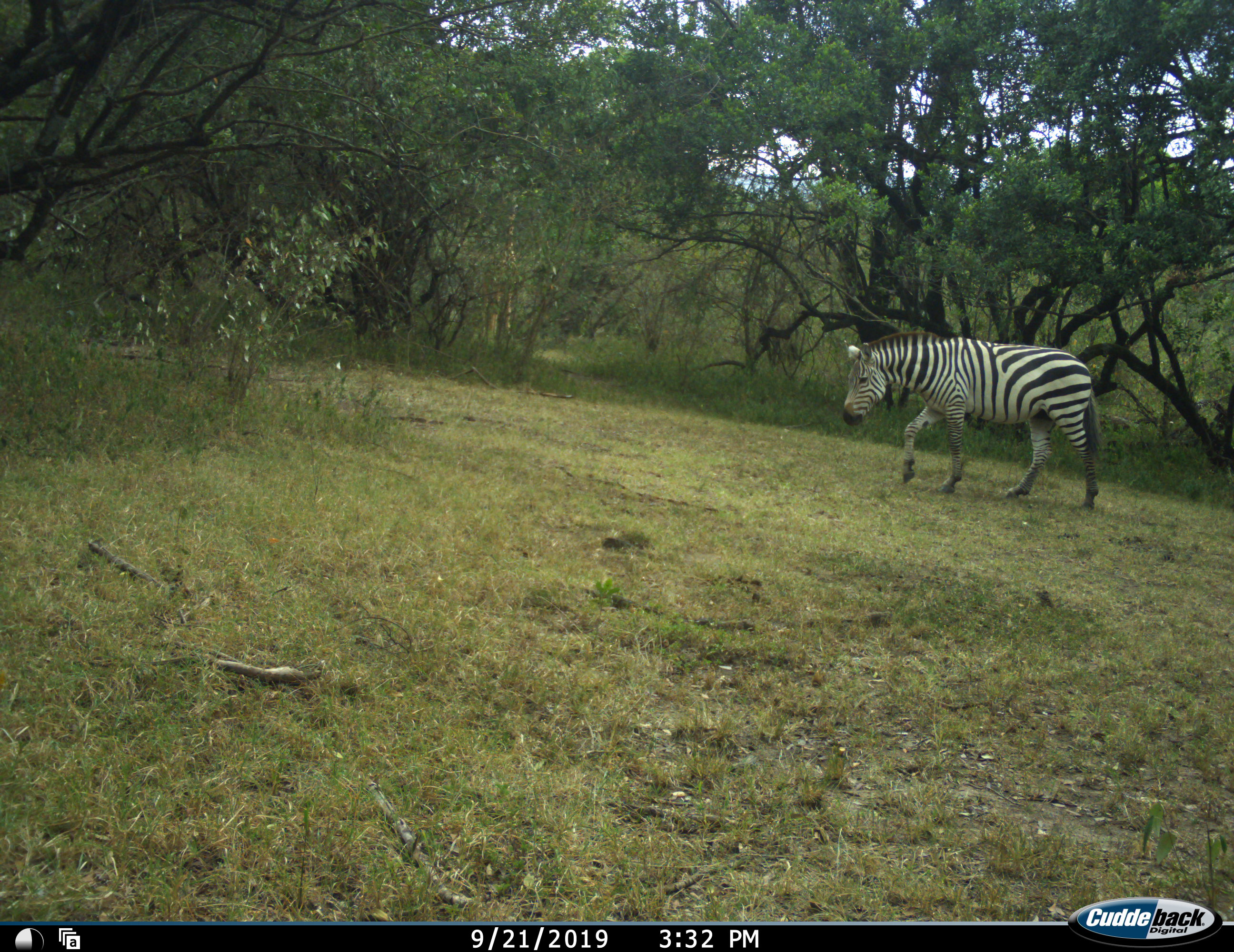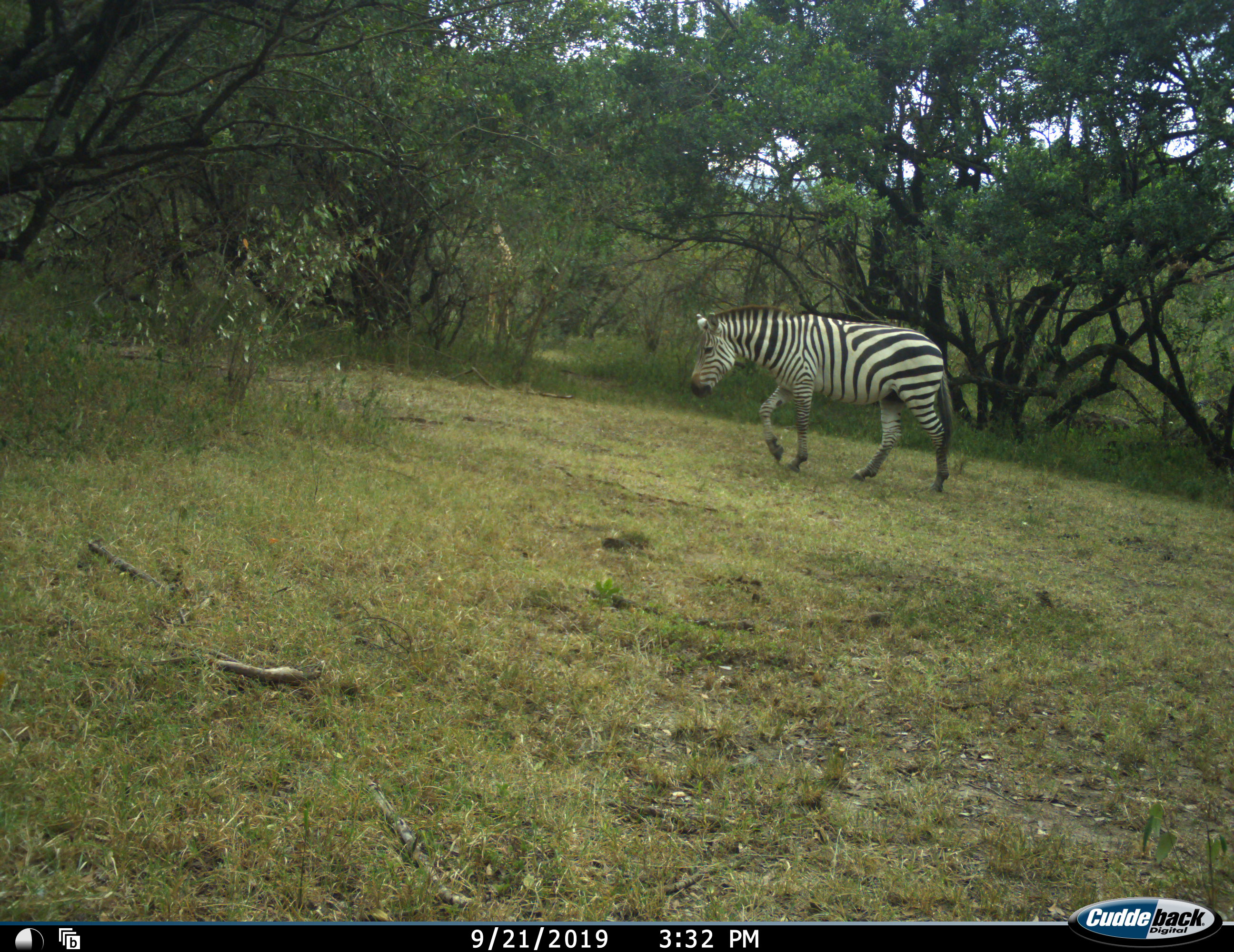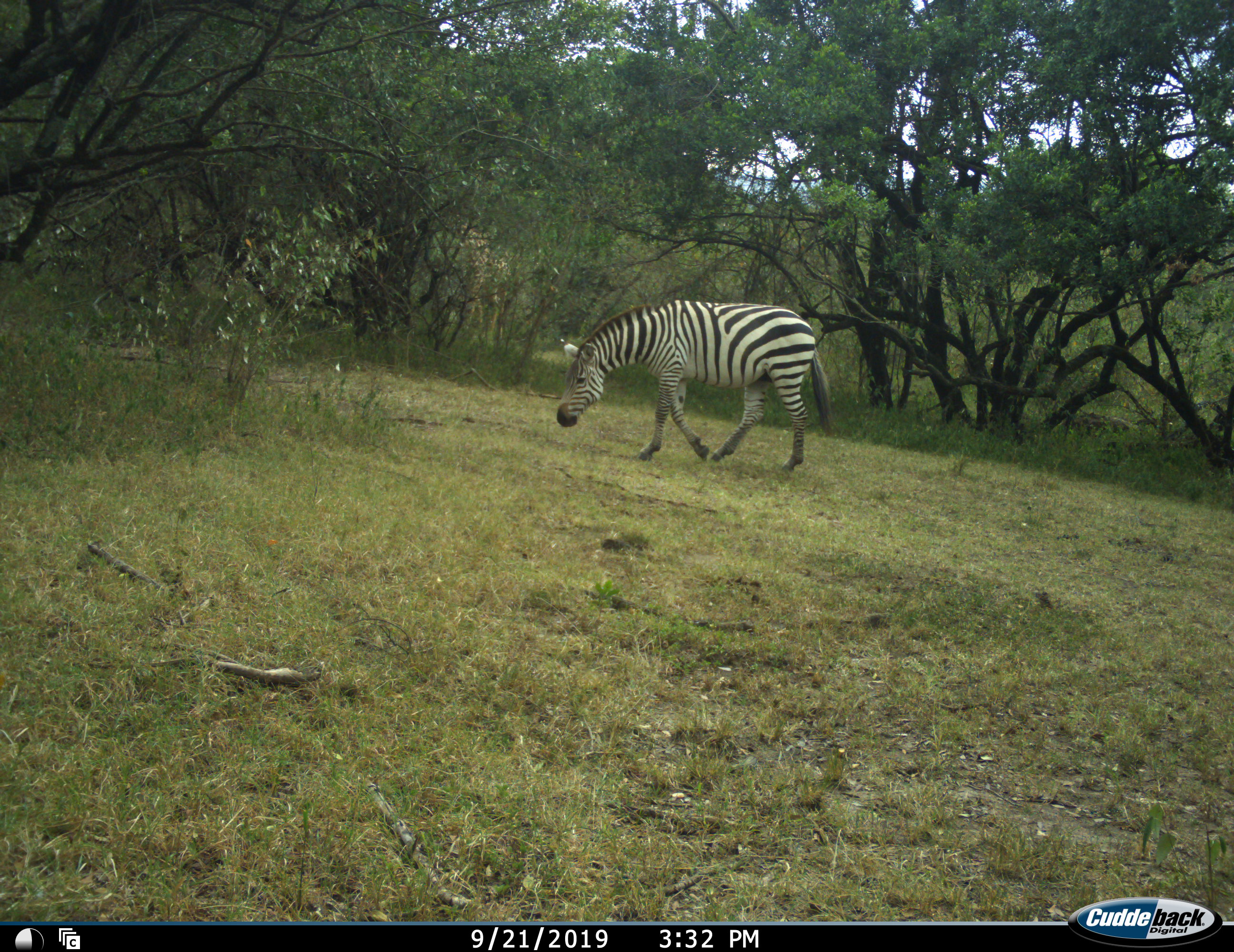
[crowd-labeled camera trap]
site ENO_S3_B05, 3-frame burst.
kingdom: Animalia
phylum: Chordata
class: Mammalia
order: Artiodactyla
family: Giraffidae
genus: Giraffa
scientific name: Giraffa camelopardalis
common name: giraffe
Giraffe (Giraffa camelopardalis), count 1. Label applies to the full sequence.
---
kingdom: Animalia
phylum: Chordata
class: Mammalia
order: Perissodactyla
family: Equidae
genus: Equus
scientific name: Equus quagga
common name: plains zebra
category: zebraplains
Zebraplains (plains zebra) (Equus quagga), count 1. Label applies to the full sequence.